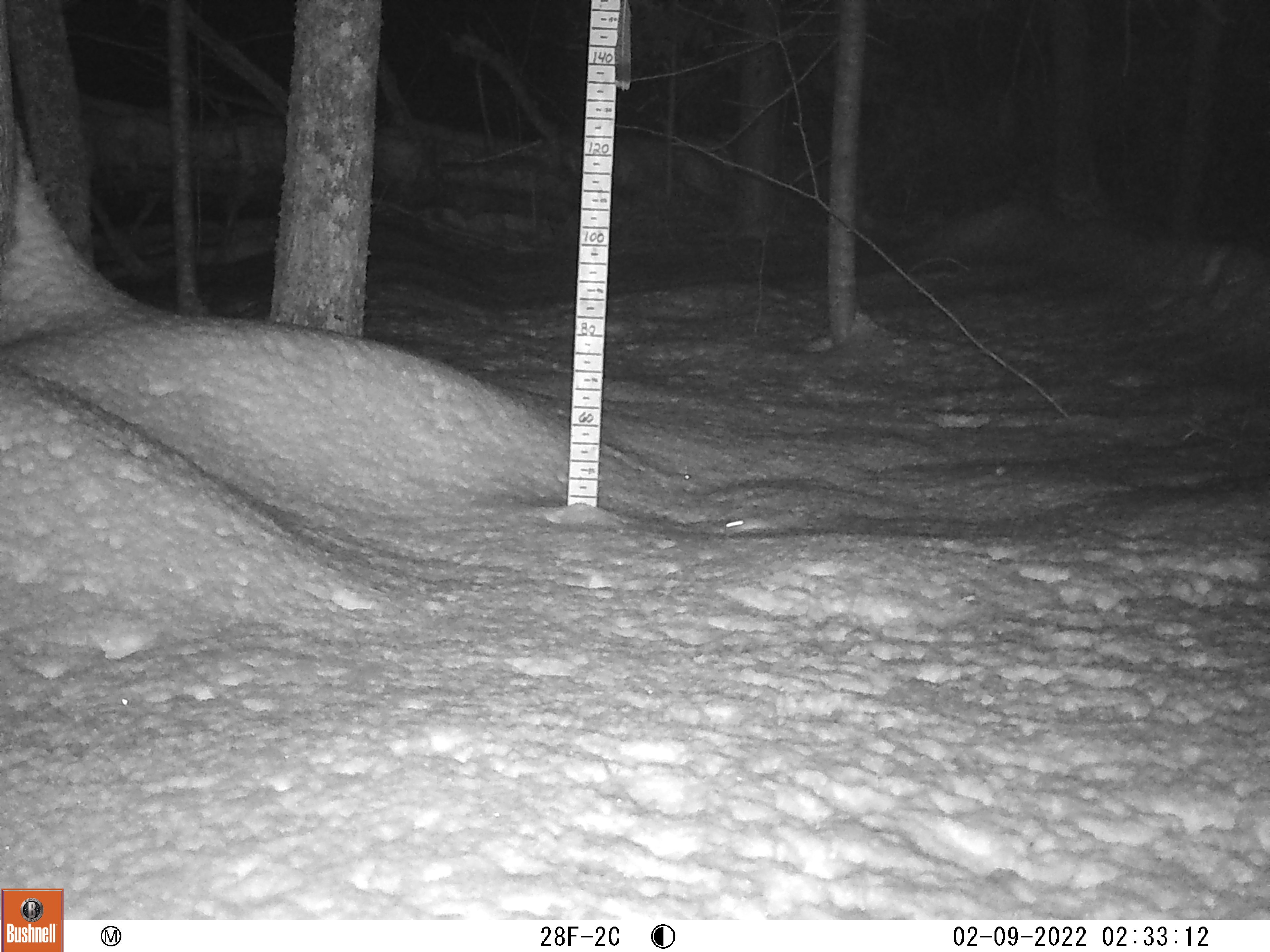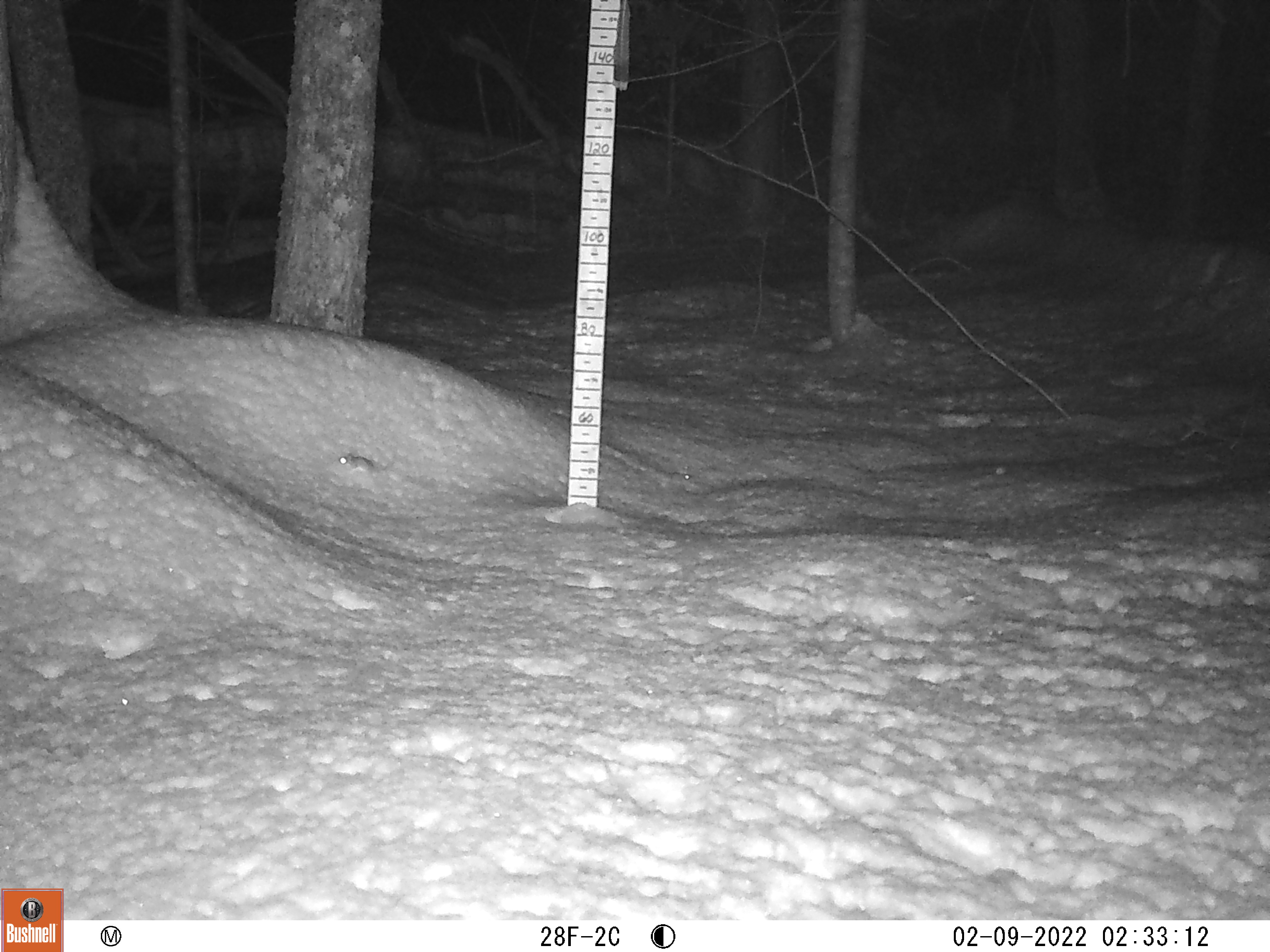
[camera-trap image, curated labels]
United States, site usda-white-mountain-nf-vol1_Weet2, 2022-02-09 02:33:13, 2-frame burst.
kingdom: Animalia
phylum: Chordata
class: Mammalia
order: Rodentia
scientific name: Rodentia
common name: mouse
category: mouse sp.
Mouse sp. (mouse) (Rodentia).